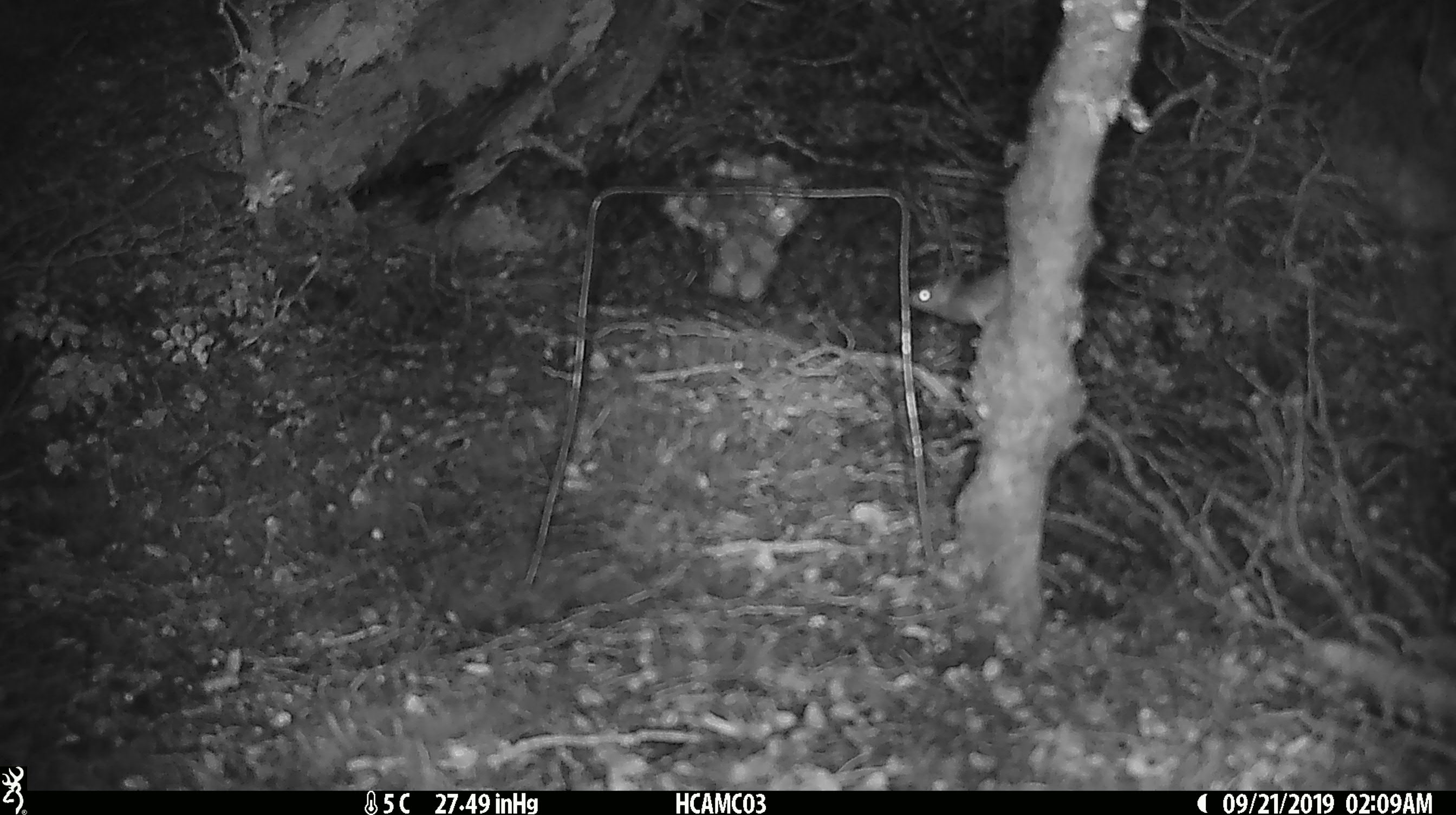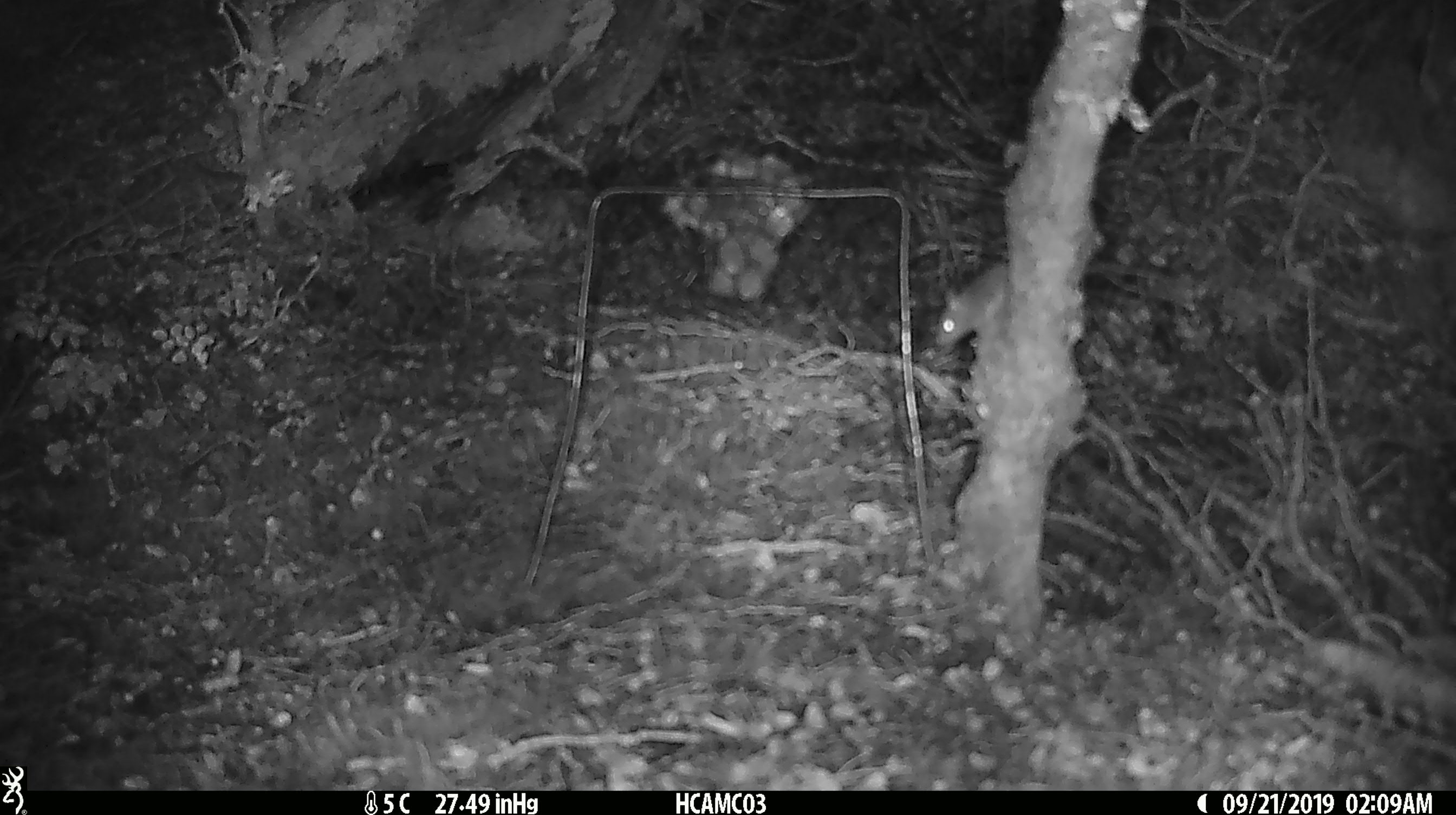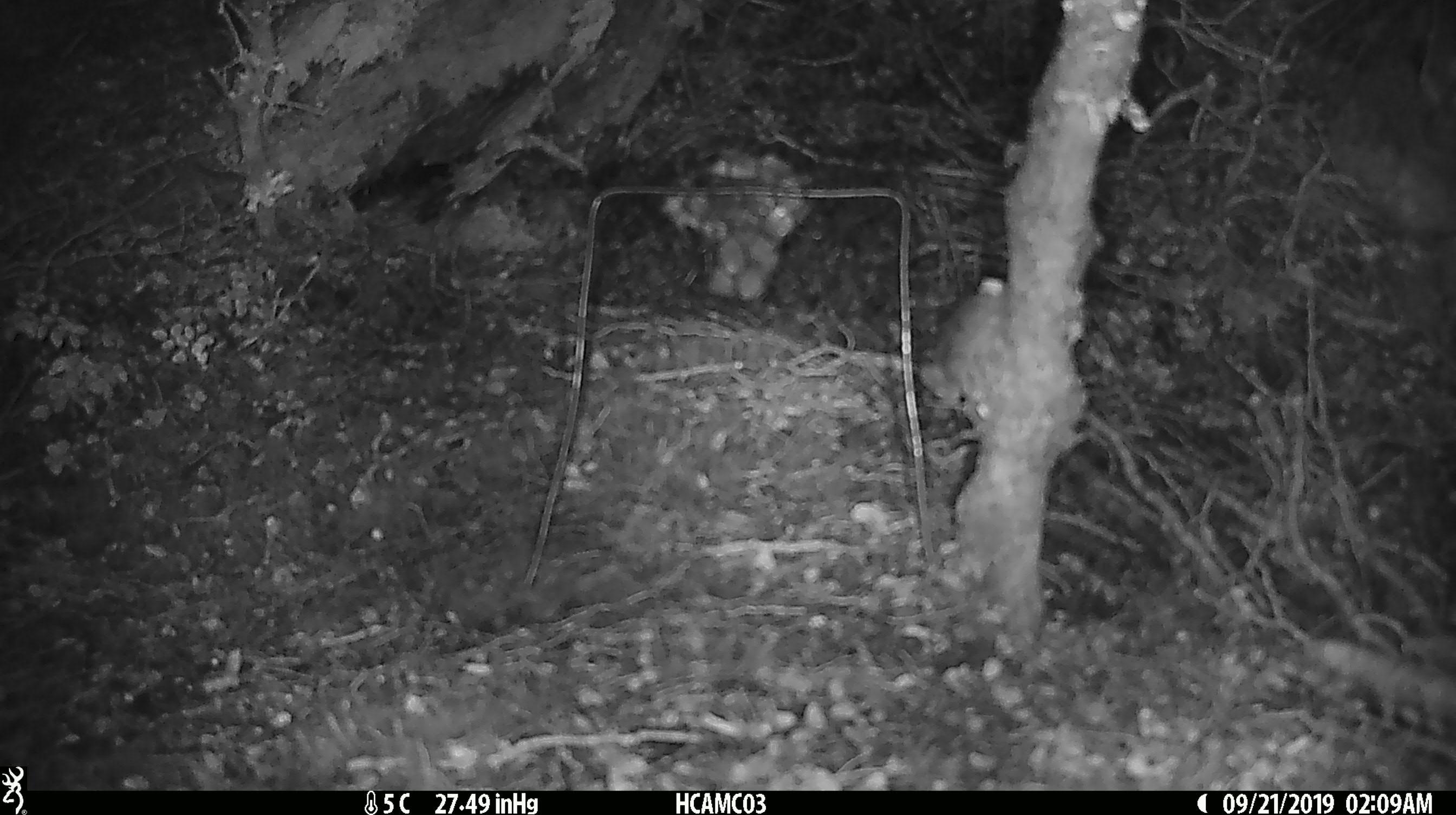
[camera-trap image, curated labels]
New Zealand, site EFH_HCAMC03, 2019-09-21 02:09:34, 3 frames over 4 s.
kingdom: Animalia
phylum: Chordata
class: Mammalia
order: Rodentia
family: Muridae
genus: Mus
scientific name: Mus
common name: mouse